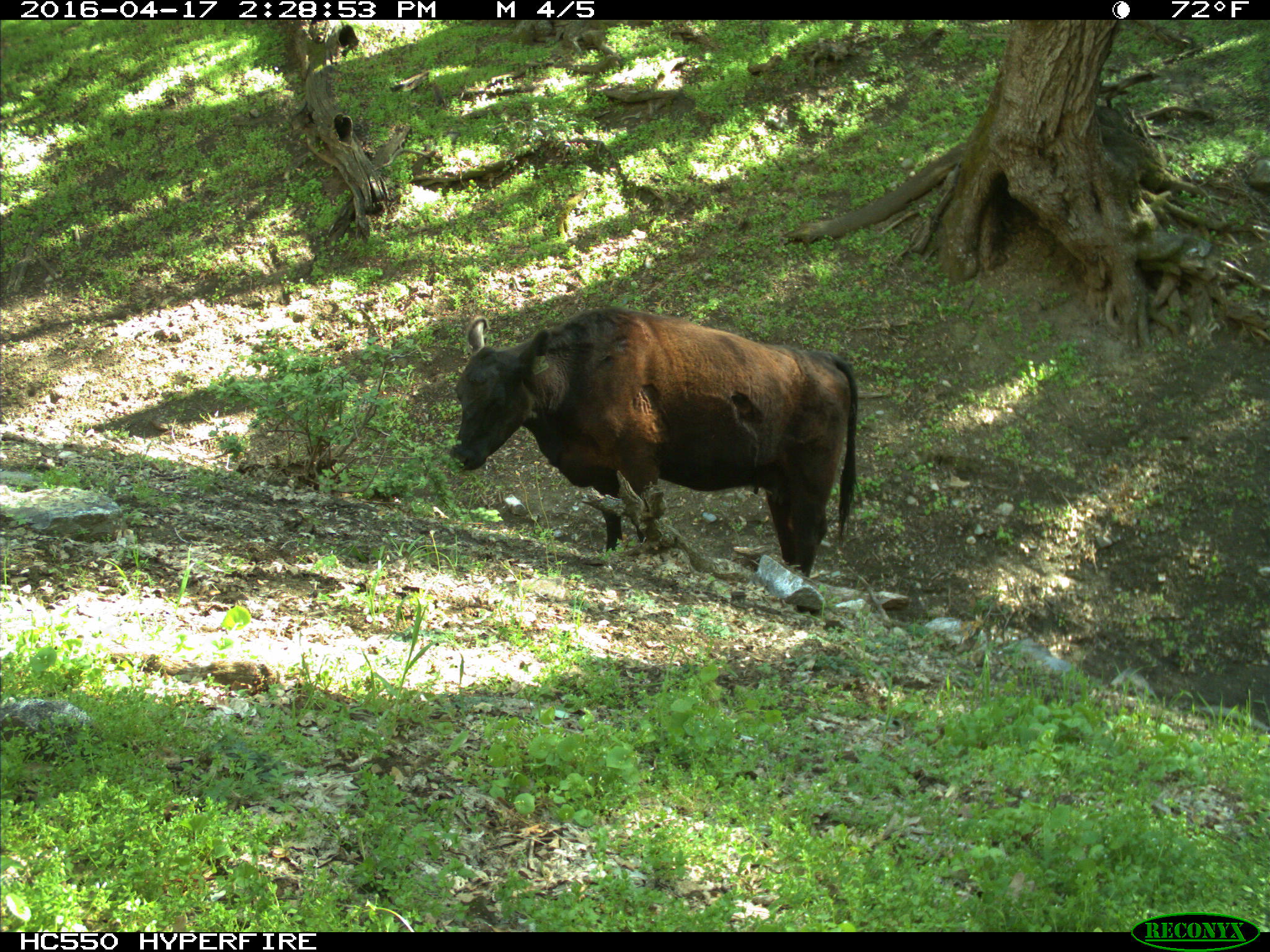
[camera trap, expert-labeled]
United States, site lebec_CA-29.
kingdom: Animalia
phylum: Chordata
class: Mammalia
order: Artiodactyla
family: Bovidae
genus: Bos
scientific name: Bos taurus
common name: domestic cow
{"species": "Bos taurus (domestic cow)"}